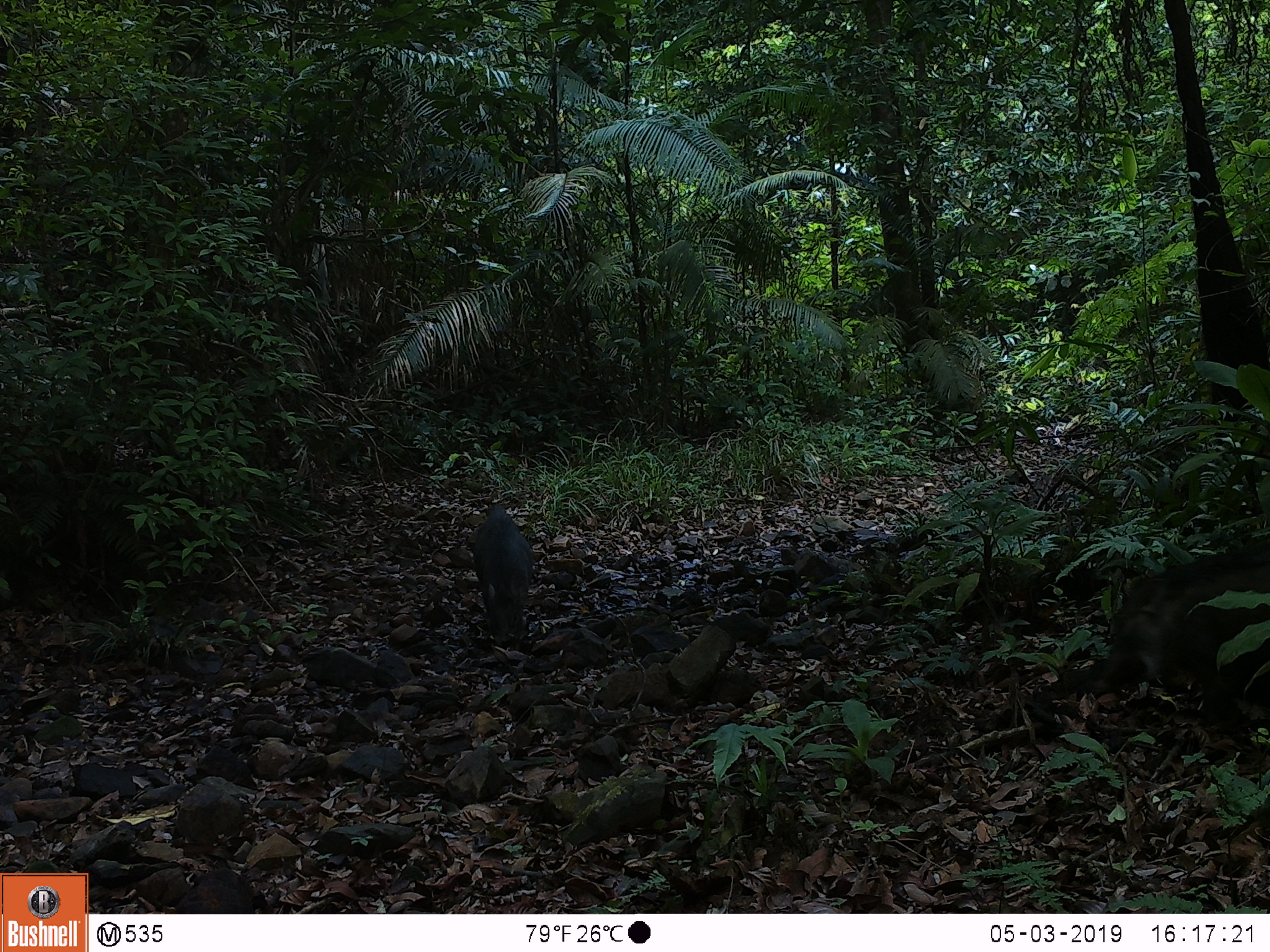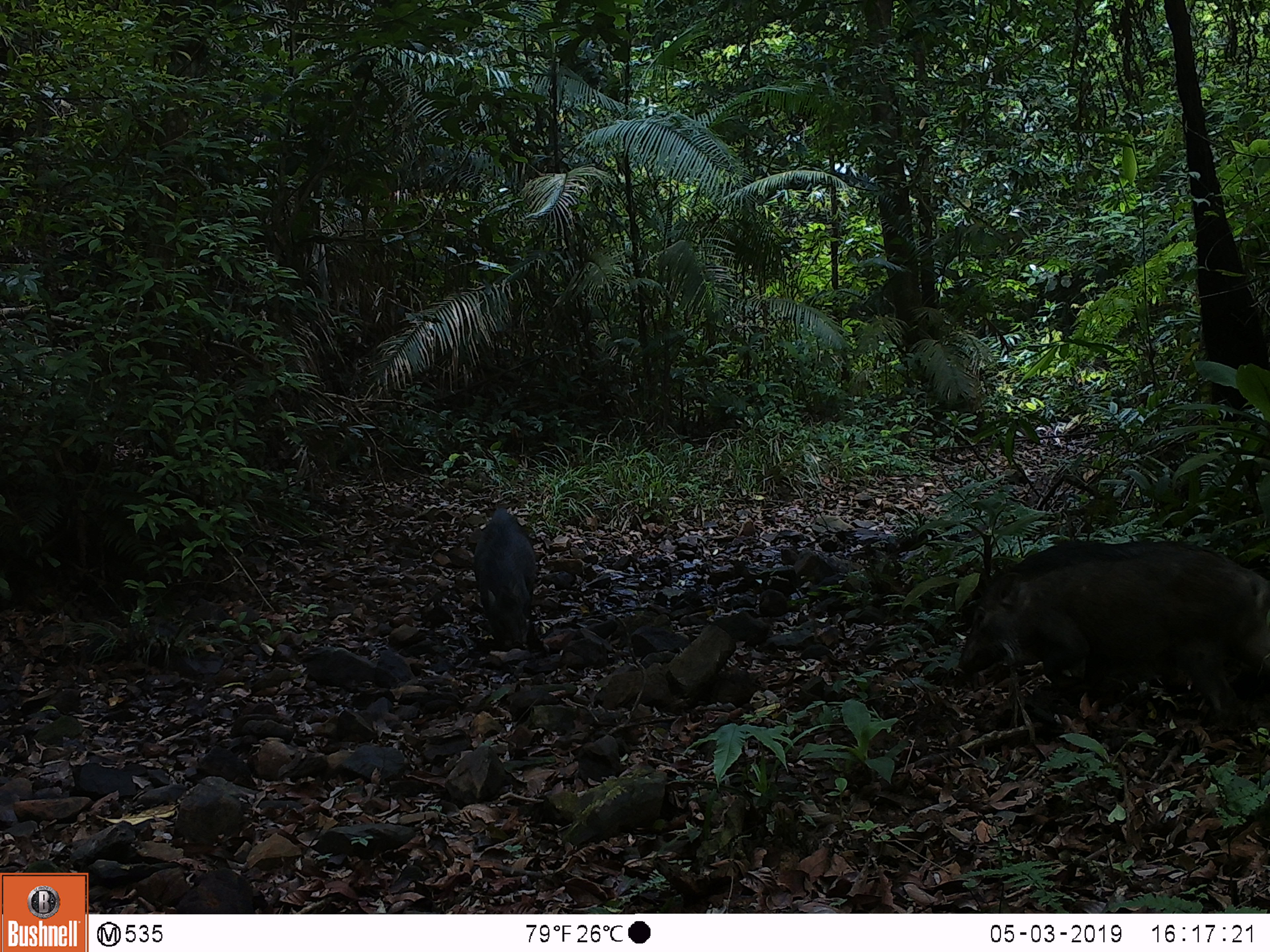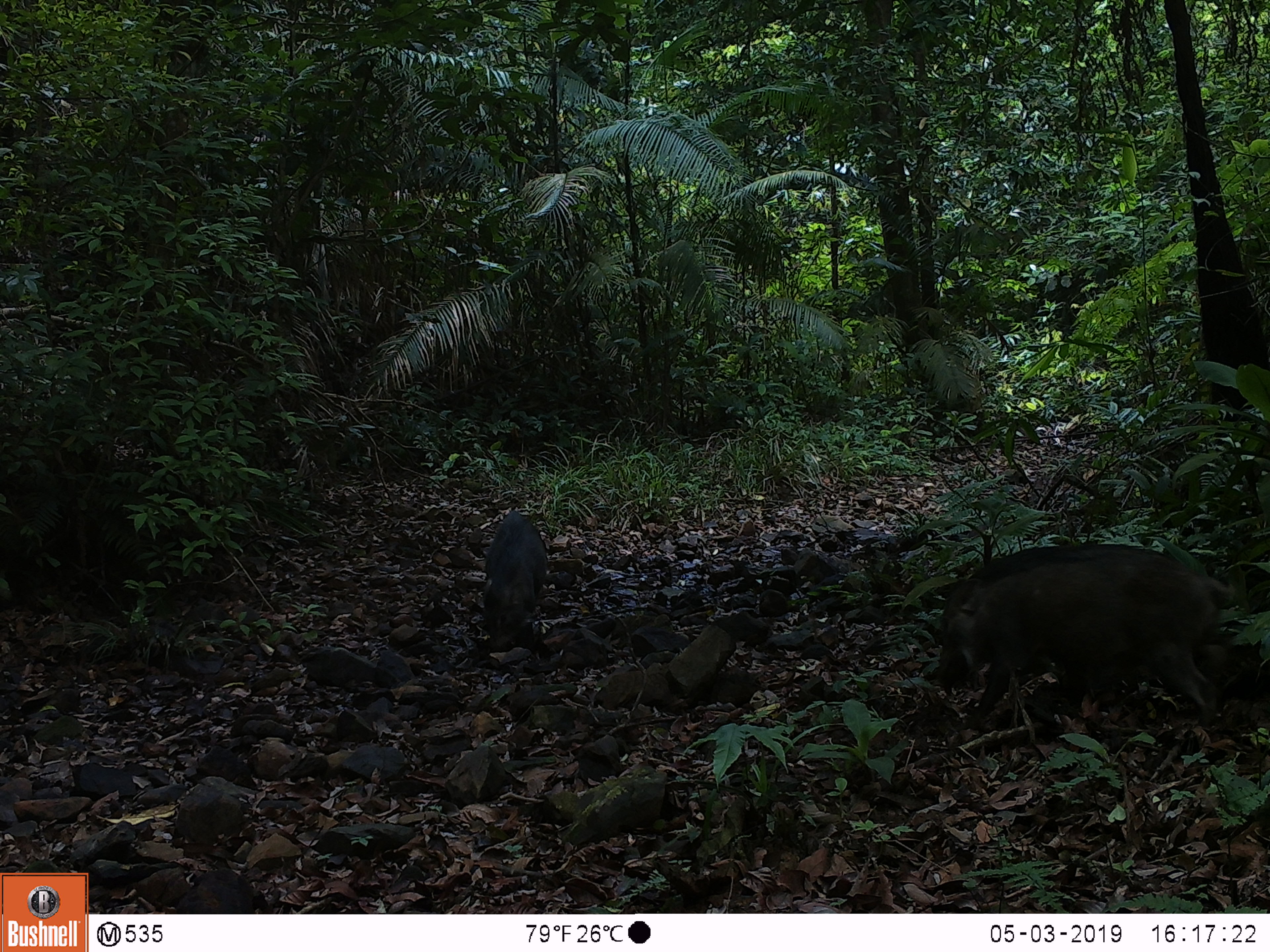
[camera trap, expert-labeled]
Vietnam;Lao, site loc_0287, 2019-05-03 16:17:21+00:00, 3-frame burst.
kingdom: Animalia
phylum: Chordata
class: Mammalia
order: Artiodactyla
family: Suidae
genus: Sus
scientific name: Sus scrofa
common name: eurasian wild pig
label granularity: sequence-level